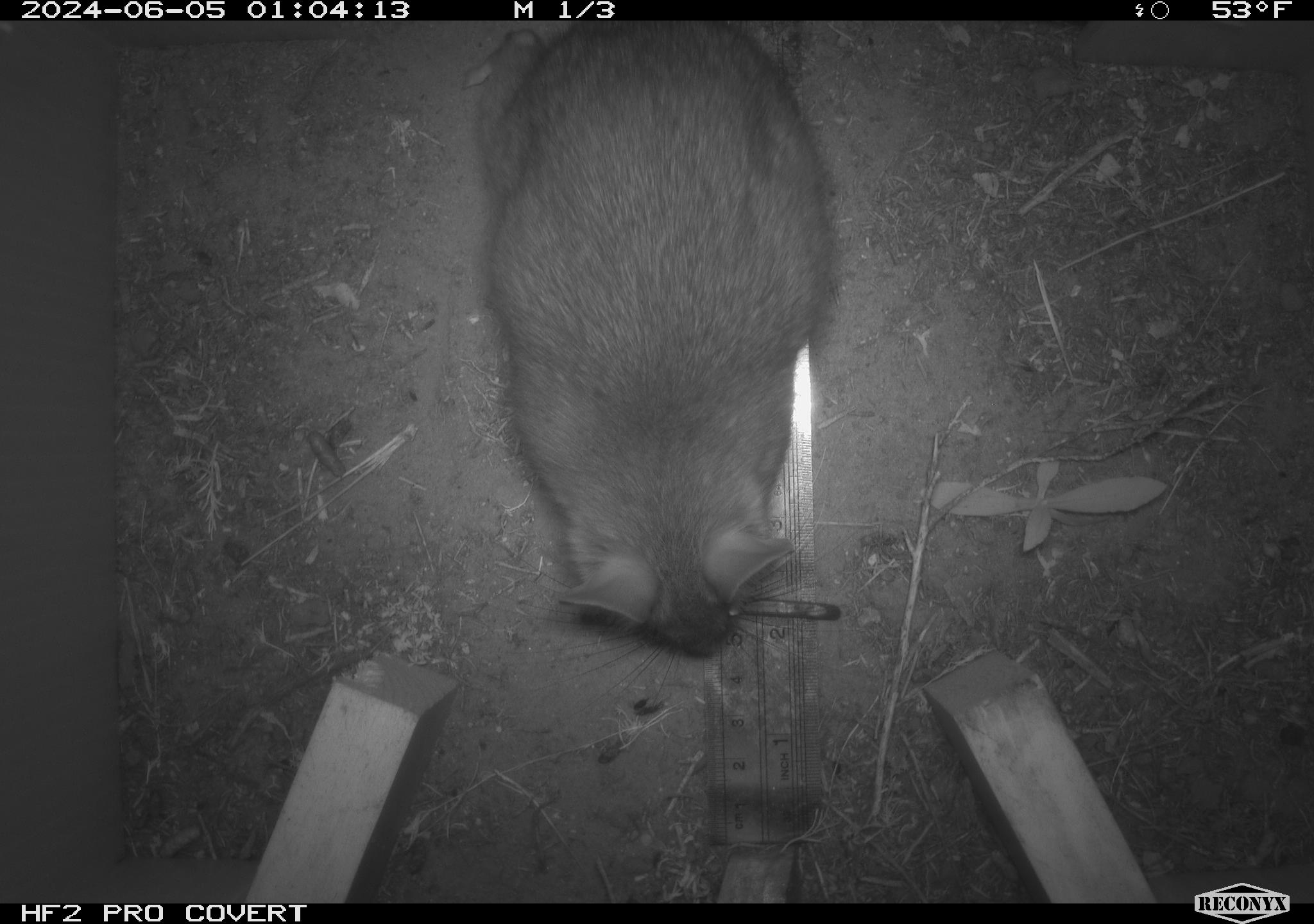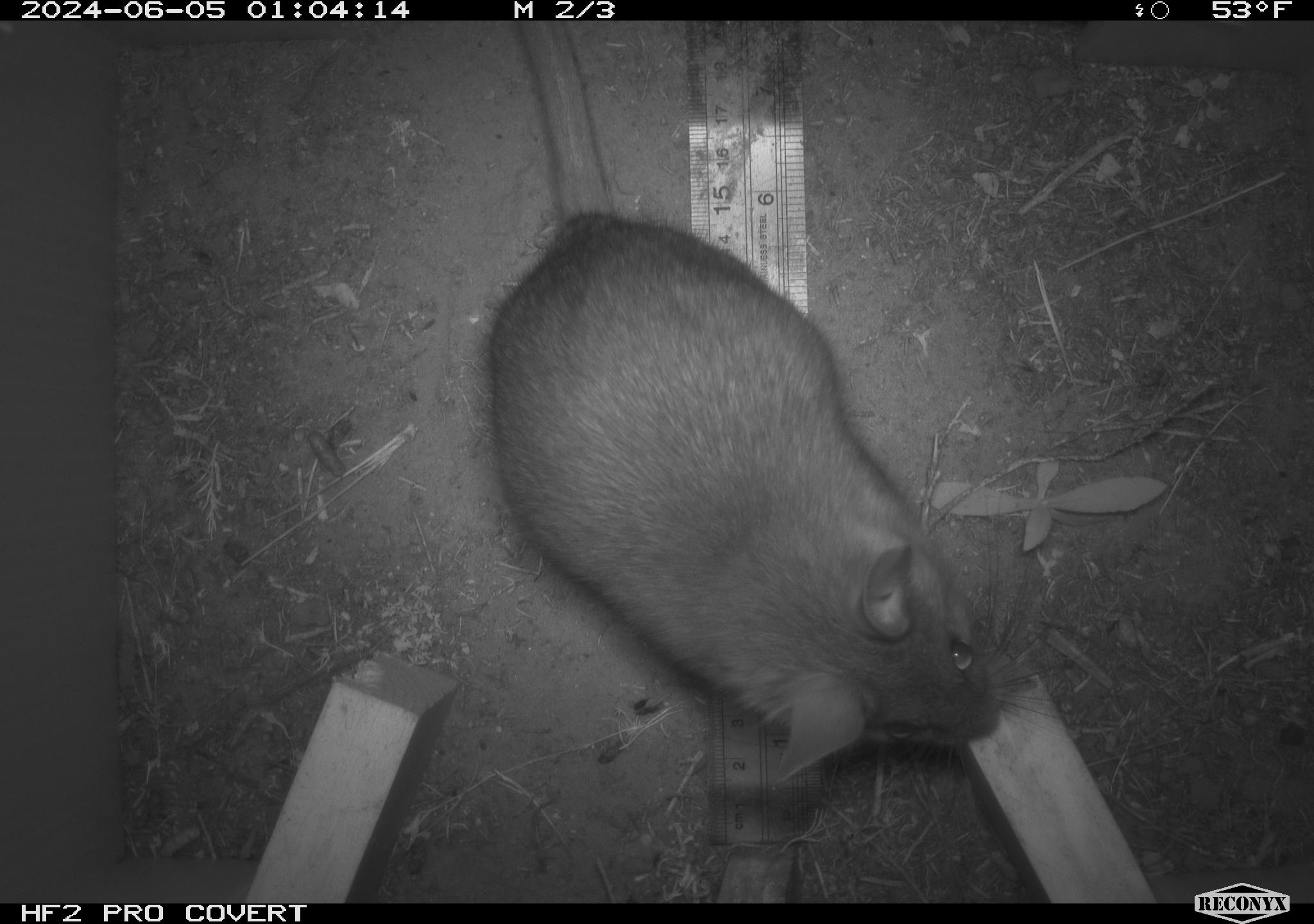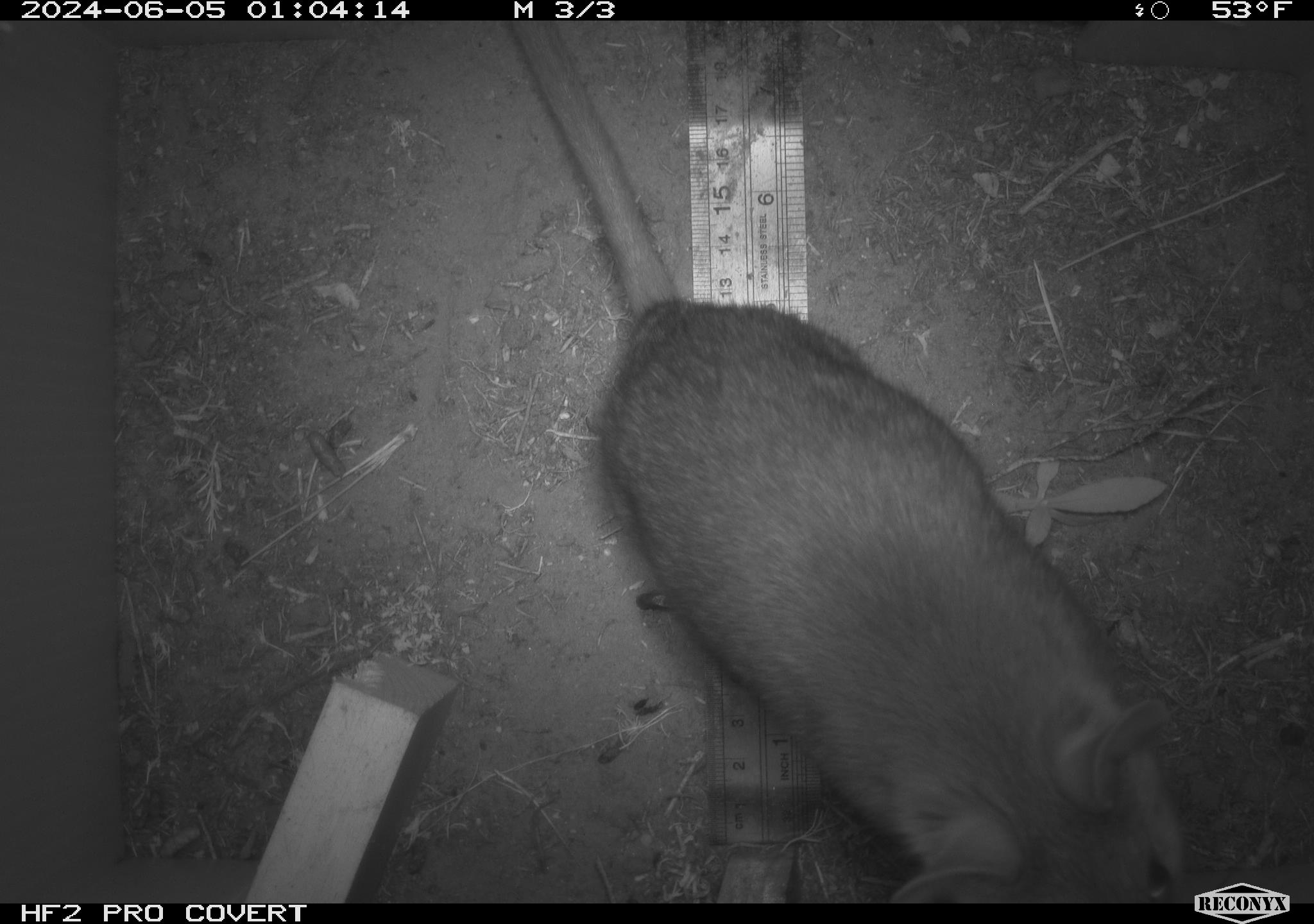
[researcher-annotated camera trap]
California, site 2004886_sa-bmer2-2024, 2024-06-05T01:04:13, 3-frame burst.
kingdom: Animalia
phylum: Chordata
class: Mammalia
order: Rodentia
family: Muridae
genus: Rattus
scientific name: Rattus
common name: rat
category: rattus species